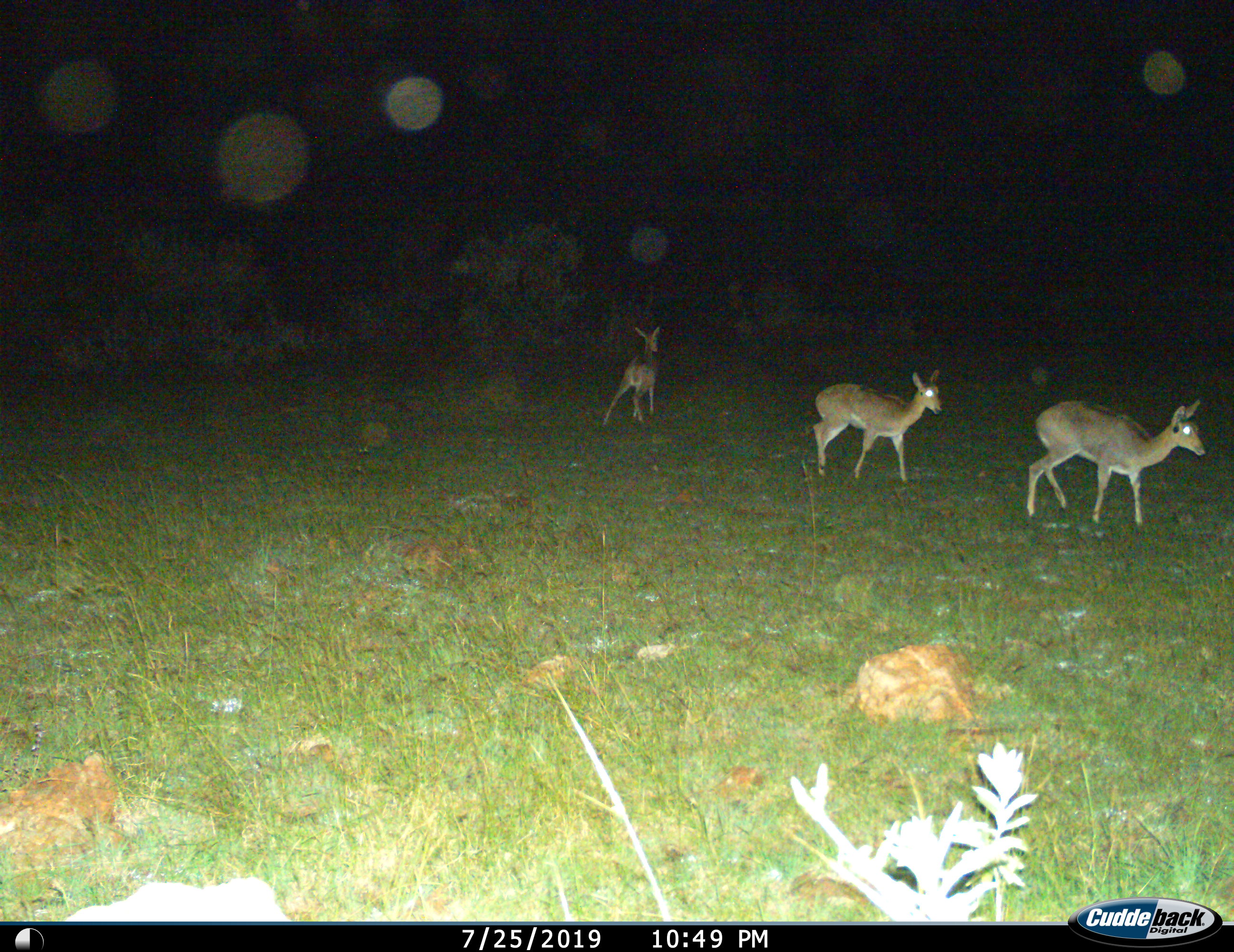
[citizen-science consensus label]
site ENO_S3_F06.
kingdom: Animalia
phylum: Chordata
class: Mammalia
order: Artiodactyla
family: Bovidae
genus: Redunca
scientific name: Redunca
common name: reedbuck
Reedbuck (Redunca), count 3. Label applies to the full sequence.